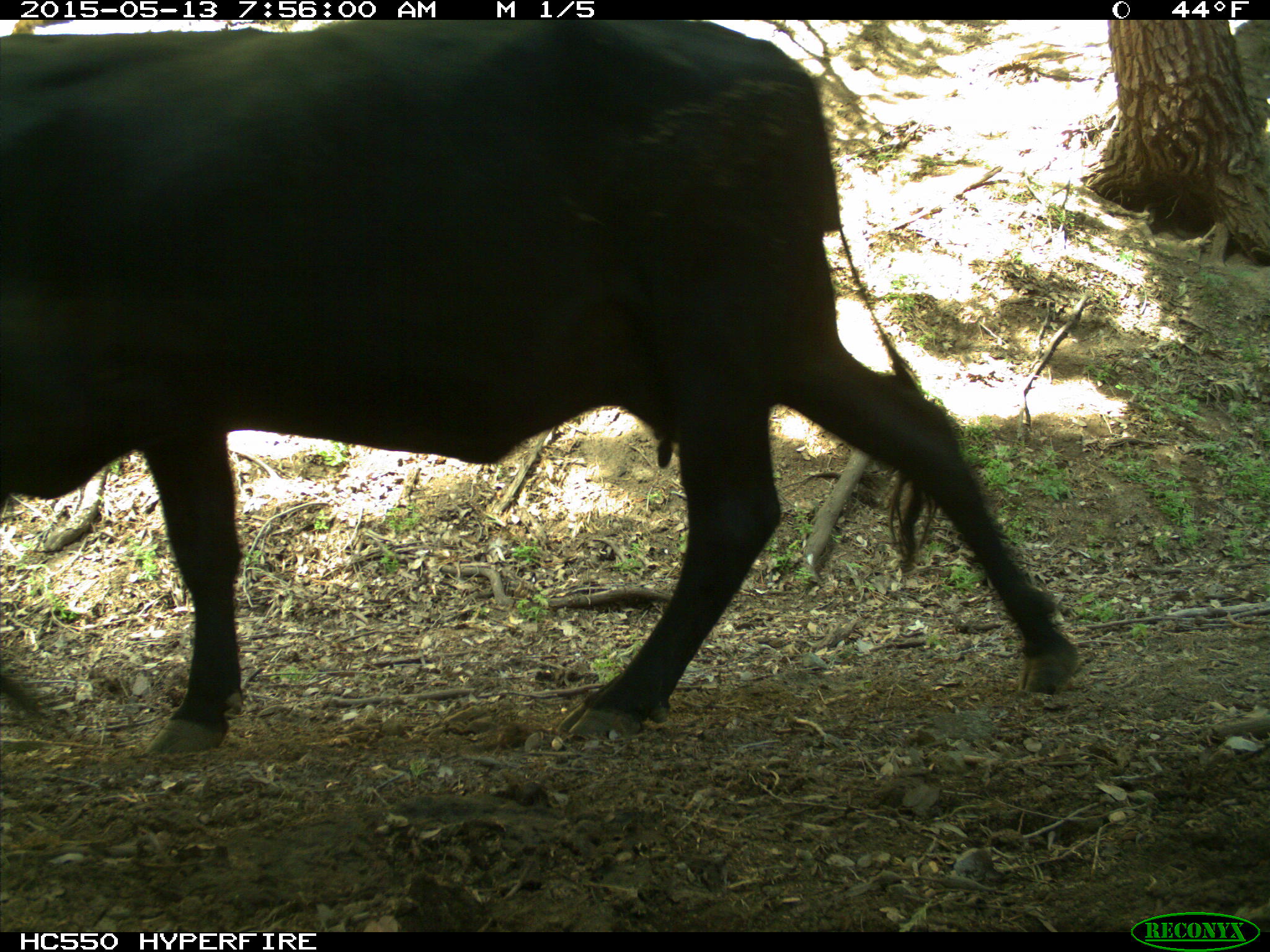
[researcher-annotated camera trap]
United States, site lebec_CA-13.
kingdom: Animalia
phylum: Chordata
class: Mammalia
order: Artiodactyla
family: Bovidae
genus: Bos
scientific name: Bos taurus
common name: domestic cow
Bos taurus (domestic cow).